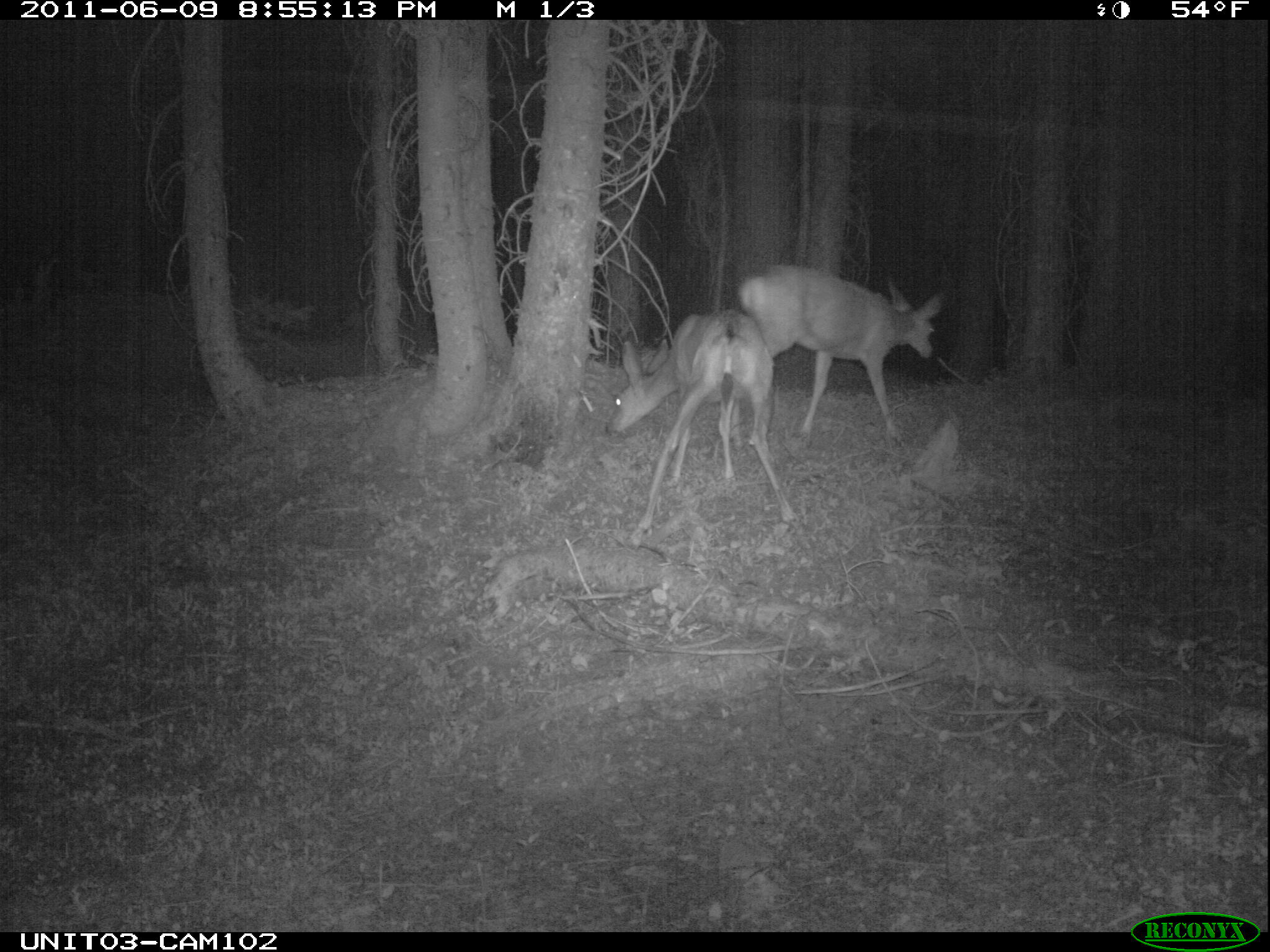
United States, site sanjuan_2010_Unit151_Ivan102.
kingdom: Animalia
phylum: Chordata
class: Mammalia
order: Artiodactyla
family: Cervidae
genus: Odocoileus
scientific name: Odocoileus hemionus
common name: mule deer